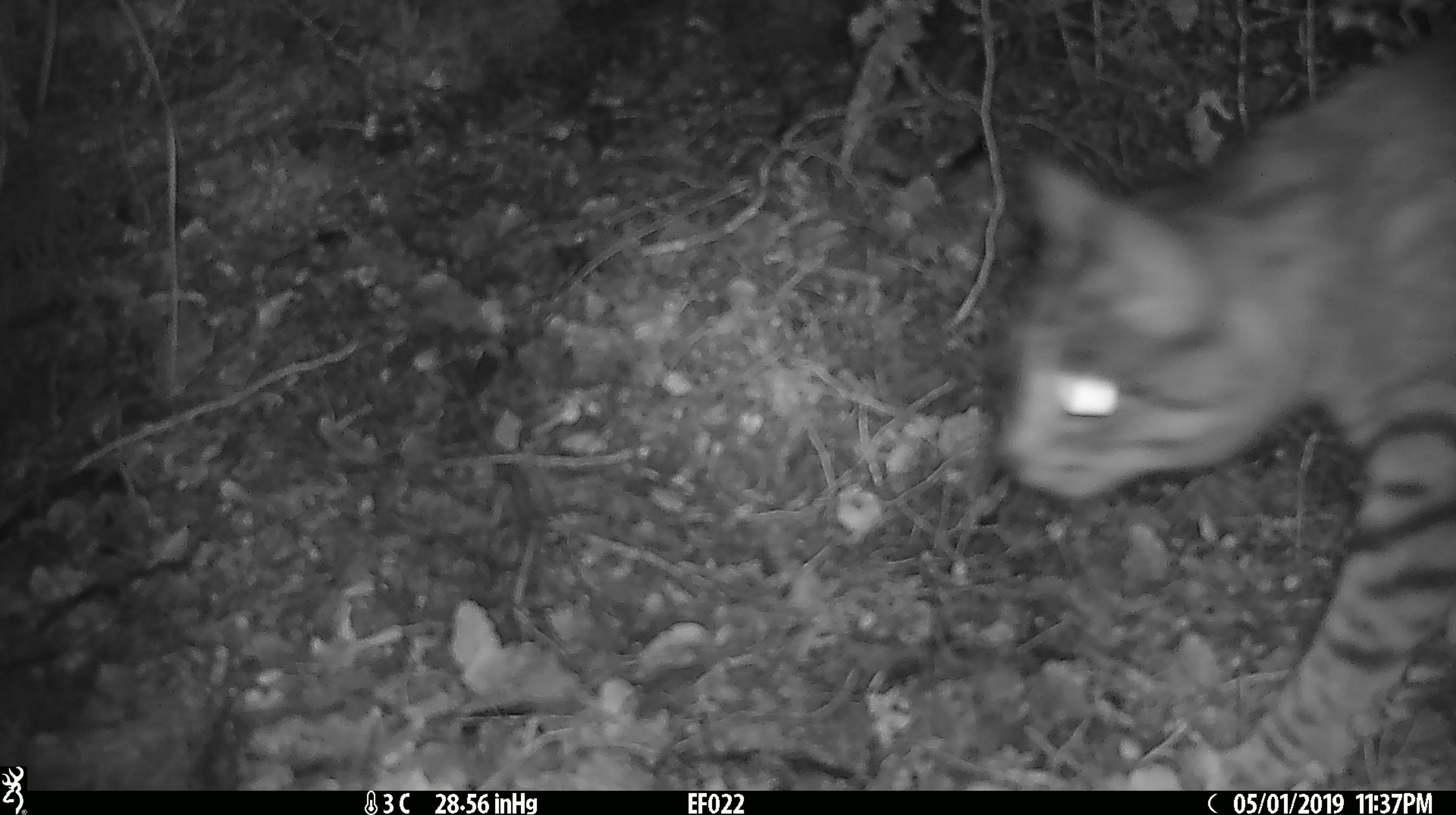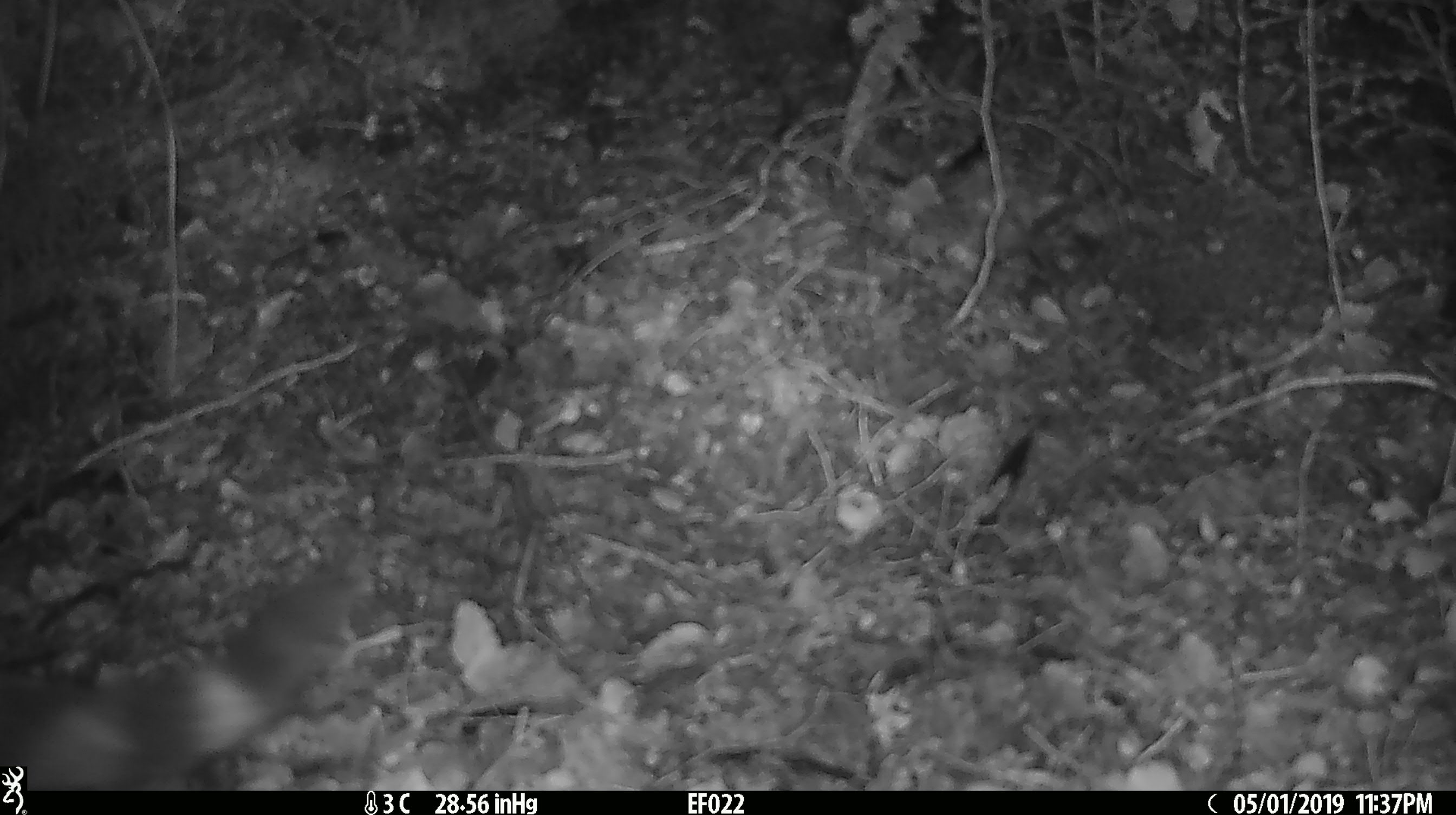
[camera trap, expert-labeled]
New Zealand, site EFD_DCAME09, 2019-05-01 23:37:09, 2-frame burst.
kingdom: Animalia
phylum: Chordata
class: Mammalia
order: Carnivora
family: Felidae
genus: Felis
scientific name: Felis catus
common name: domestic cat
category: cat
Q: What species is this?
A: Cat (domestic cat) (Felis catus).